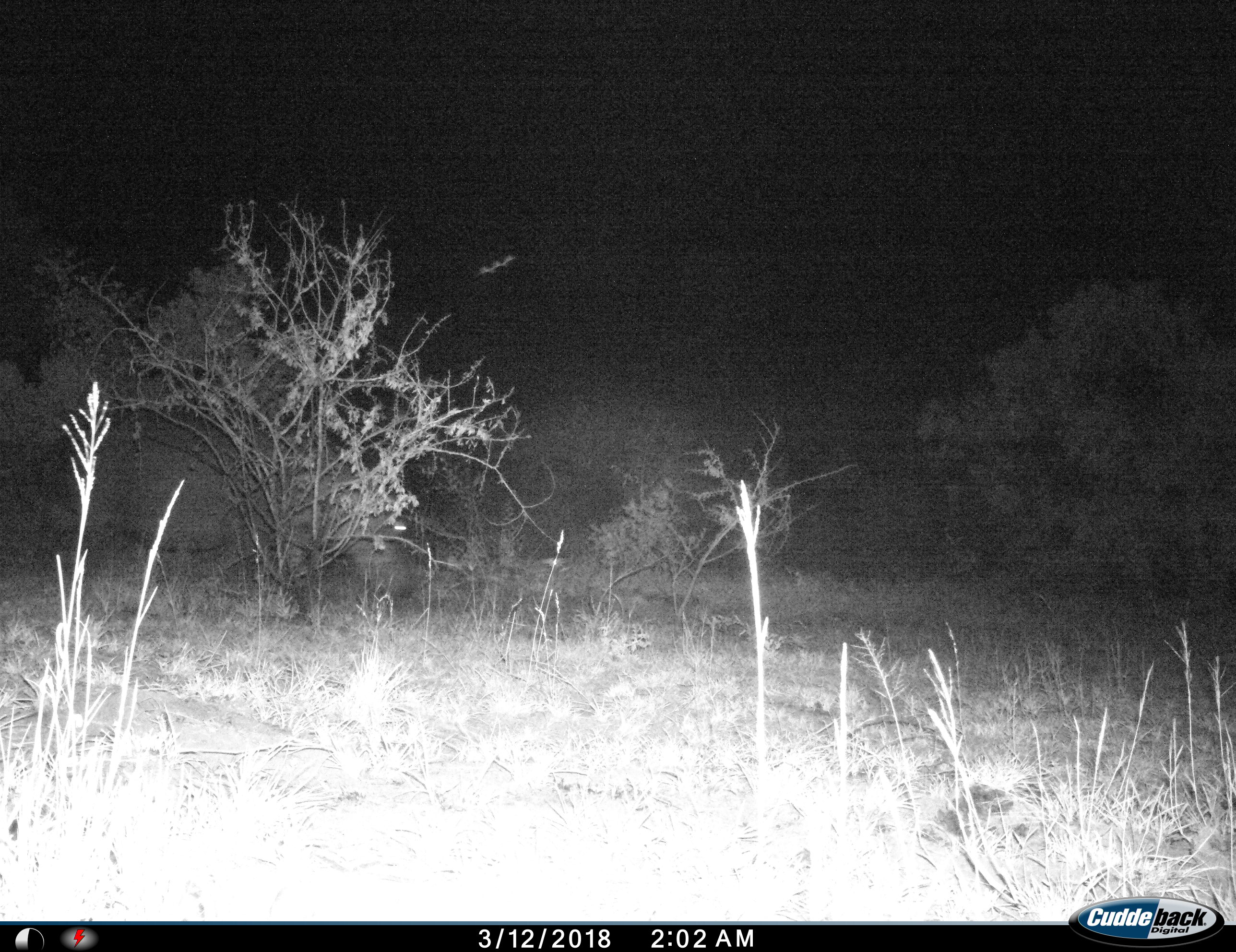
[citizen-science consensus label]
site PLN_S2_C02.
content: unidentified animal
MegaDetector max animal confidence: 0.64